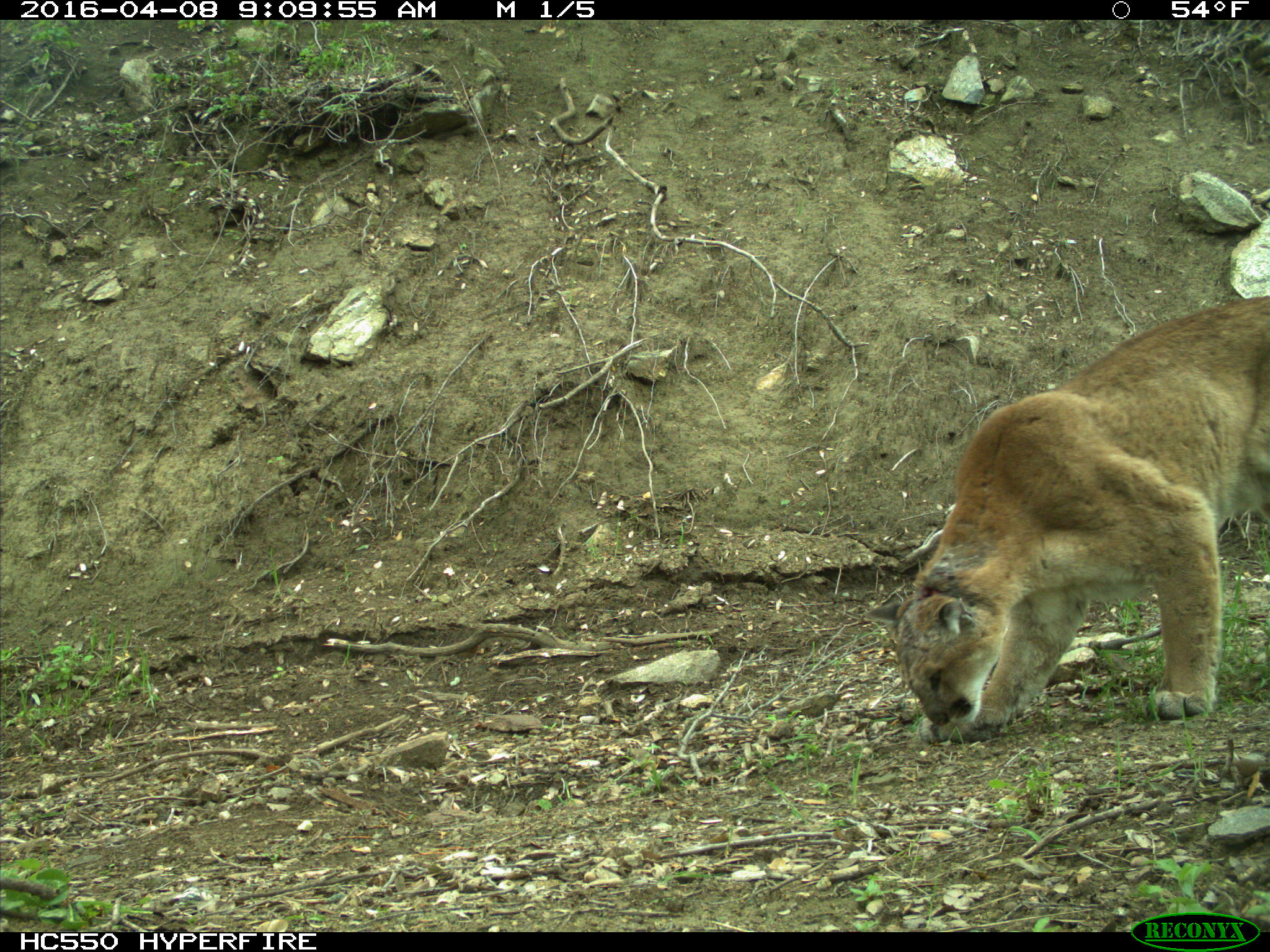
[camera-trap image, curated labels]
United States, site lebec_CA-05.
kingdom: Animalia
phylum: Chordata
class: Mammalia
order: Carnivora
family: Felidae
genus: Puma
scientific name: Puma concolor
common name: mountain lion